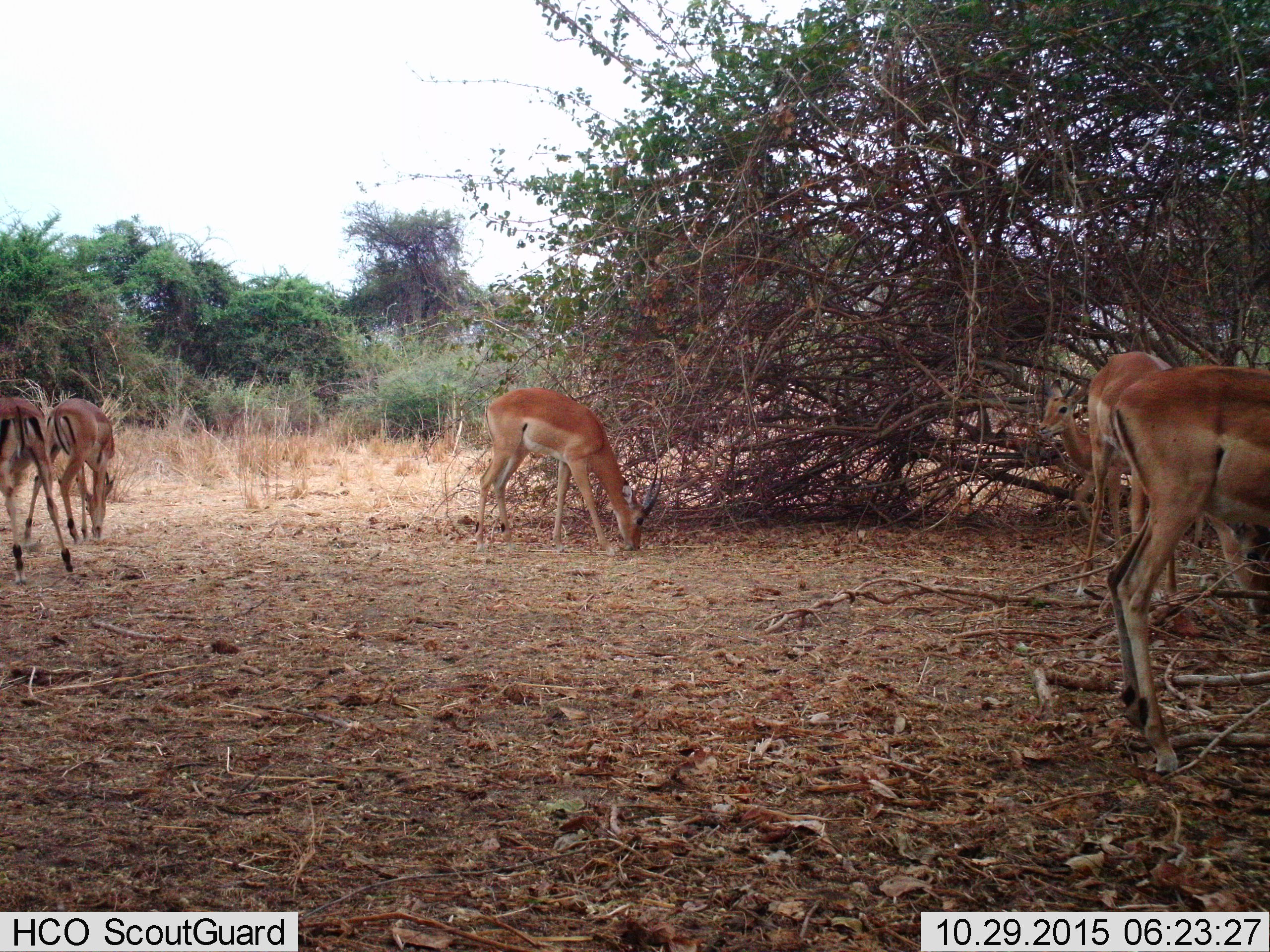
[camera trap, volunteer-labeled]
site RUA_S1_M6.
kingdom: Animalia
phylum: Chordata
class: Mammalia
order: Artiodactyla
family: Bovidae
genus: Aepyceros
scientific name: Aepyceros melampus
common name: impala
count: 6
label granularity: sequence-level